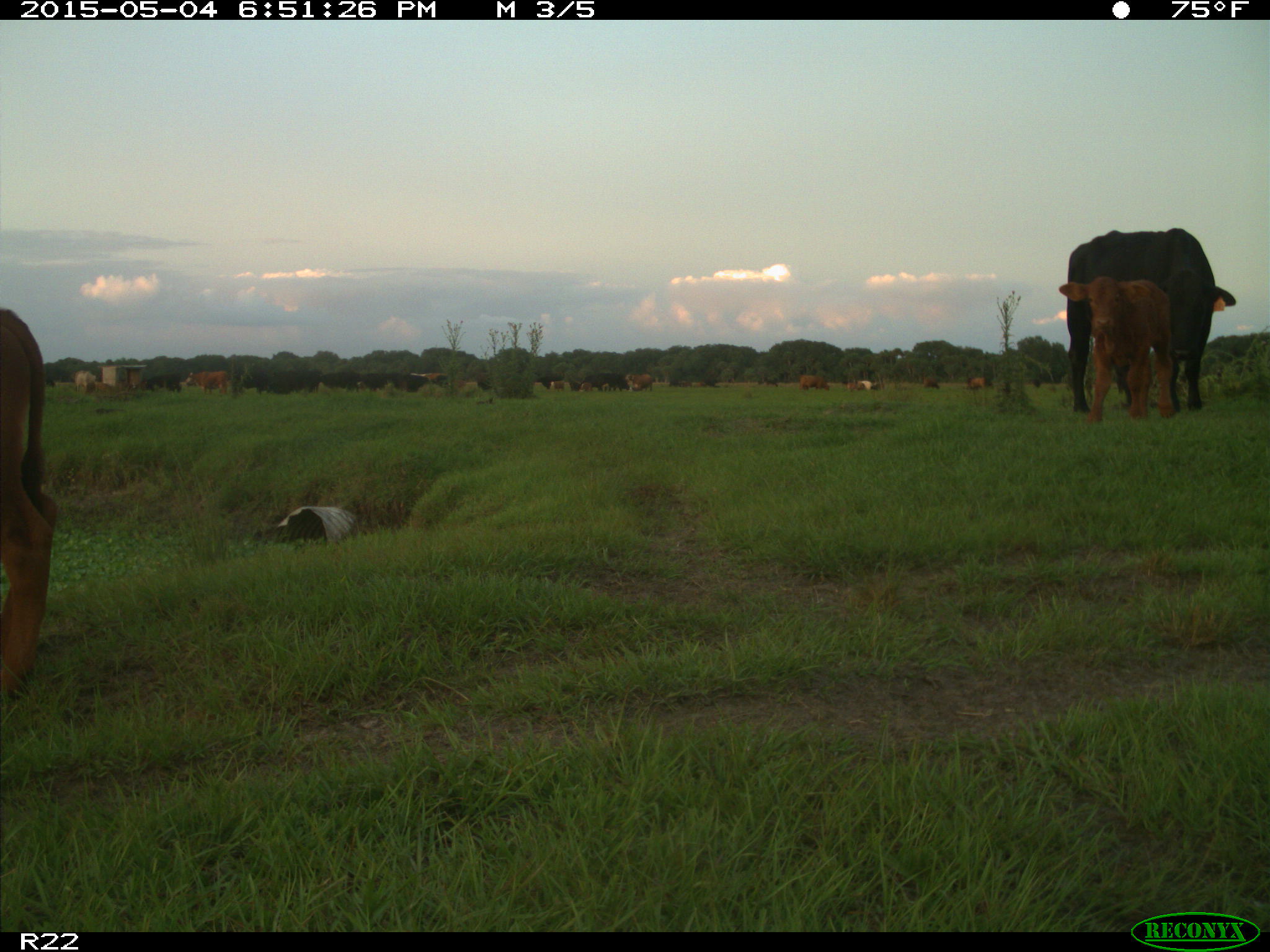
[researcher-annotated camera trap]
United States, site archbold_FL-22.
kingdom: Animalia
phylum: Chordata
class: Mammalia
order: Artiodactyla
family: Bovidae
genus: Bos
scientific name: Bos taurus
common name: domestic cow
Bos taurus (domestic cow).